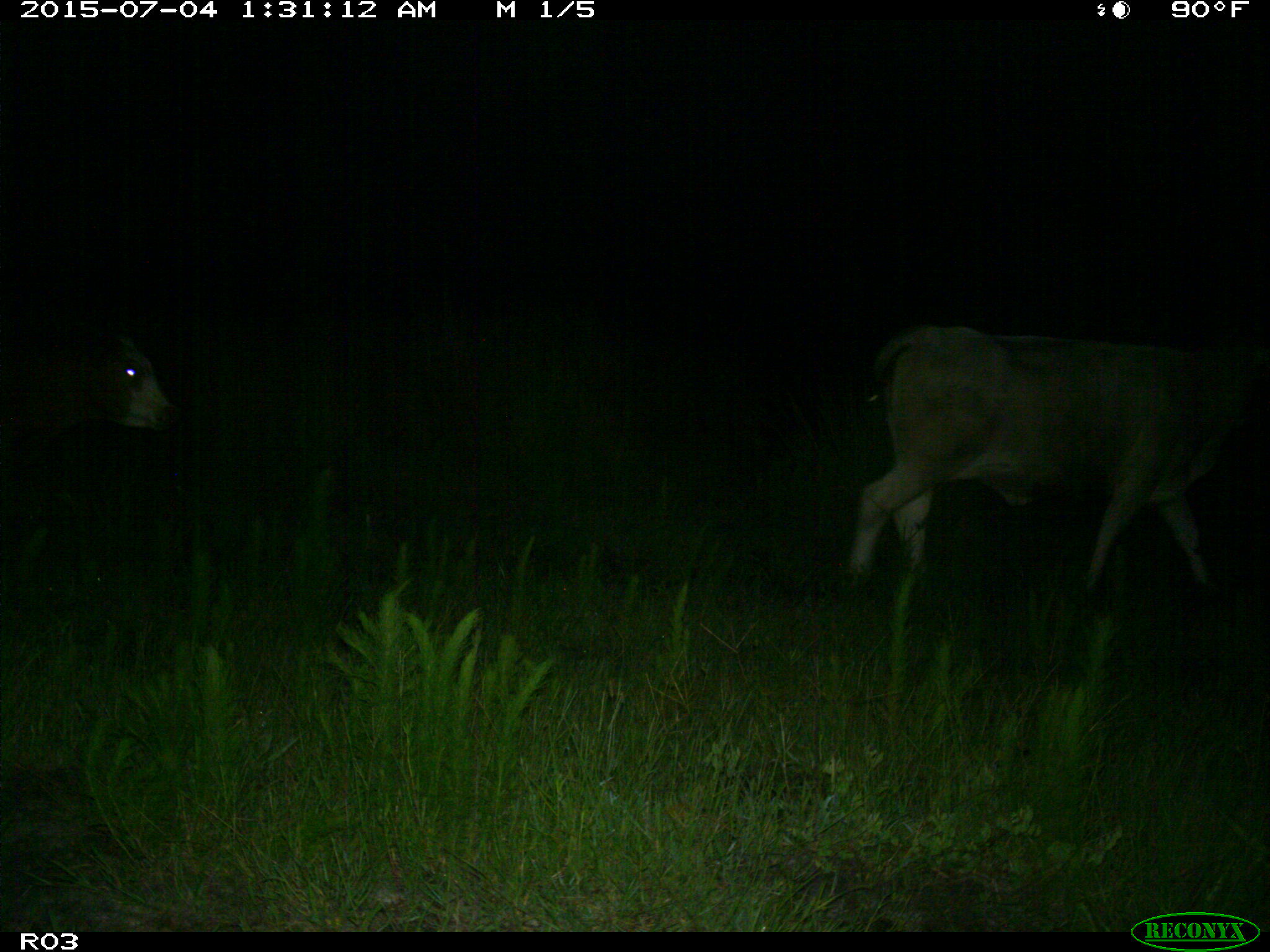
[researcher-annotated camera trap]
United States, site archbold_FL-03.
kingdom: Animalia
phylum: Chordata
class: Mammalia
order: Artiodactyla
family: Bovidae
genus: Bos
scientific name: Bos taurus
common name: domestic cow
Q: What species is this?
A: Bos taurus (domestic cow).